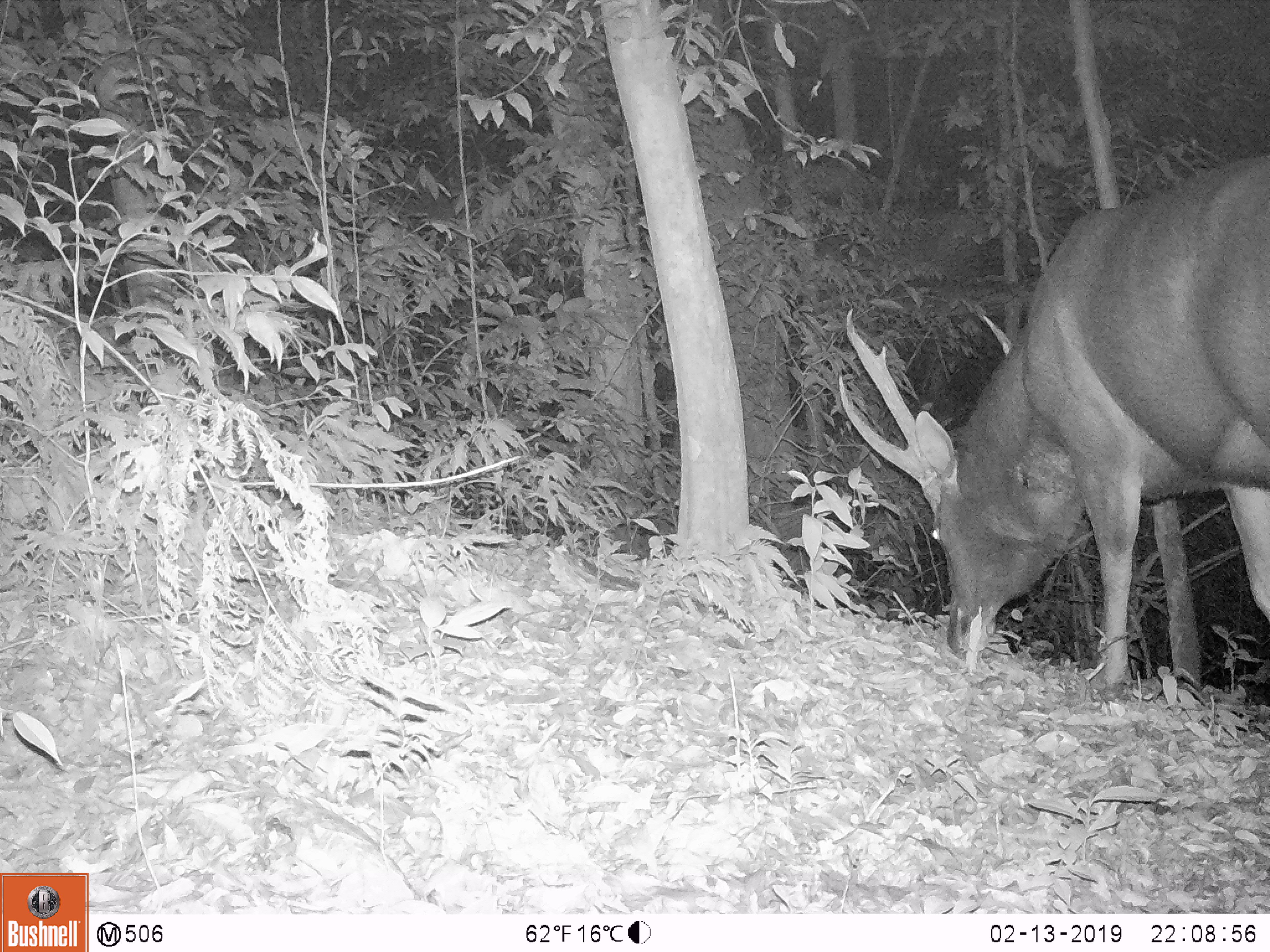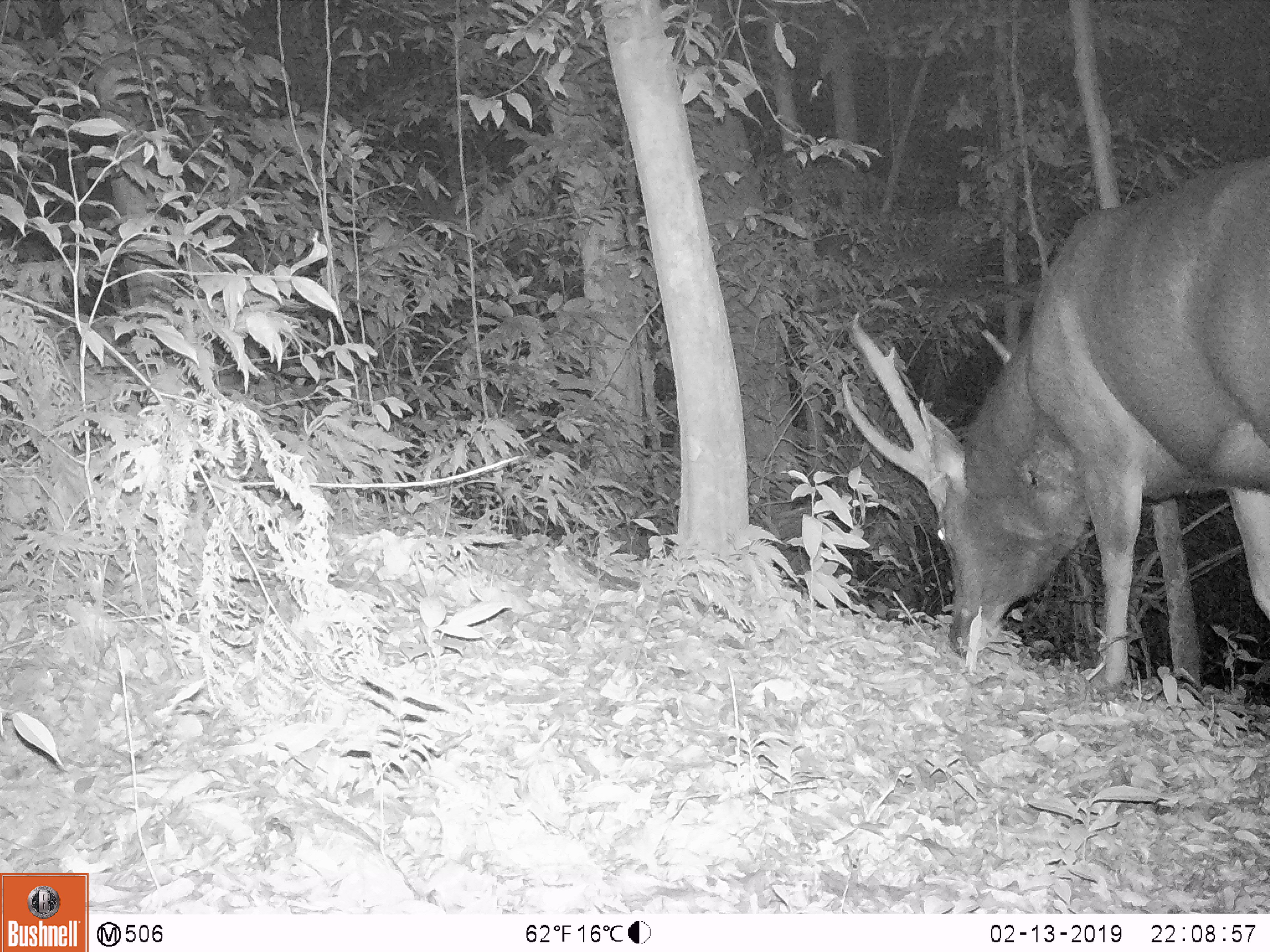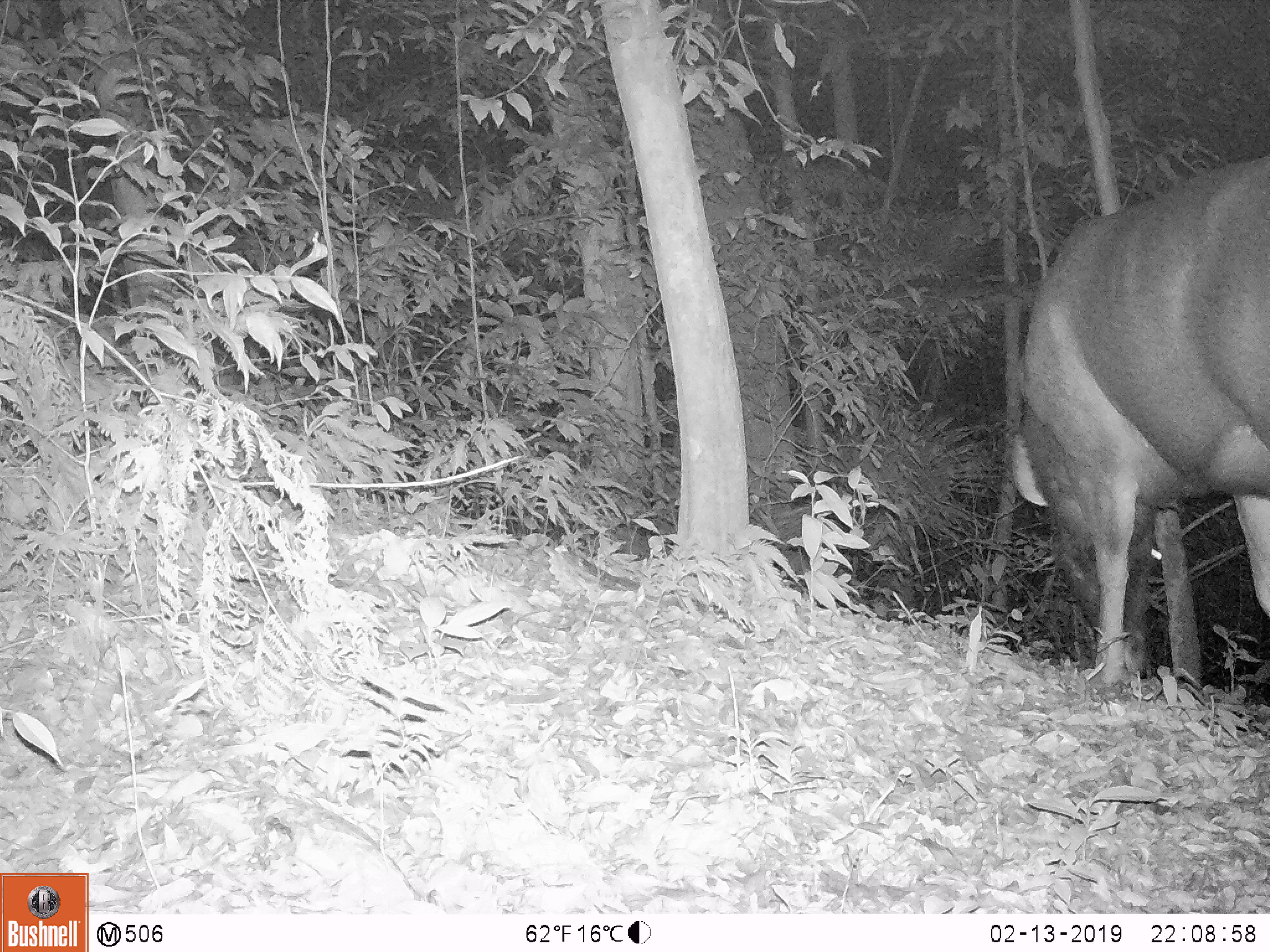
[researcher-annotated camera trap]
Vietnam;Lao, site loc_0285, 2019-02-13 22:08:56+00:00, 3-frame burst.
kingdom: Animalia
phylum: Chordata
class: Mammalia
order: Artiodactyla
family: Cervidae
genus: Rusa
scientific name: Rusa unicolor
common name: sambar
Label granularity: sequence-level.